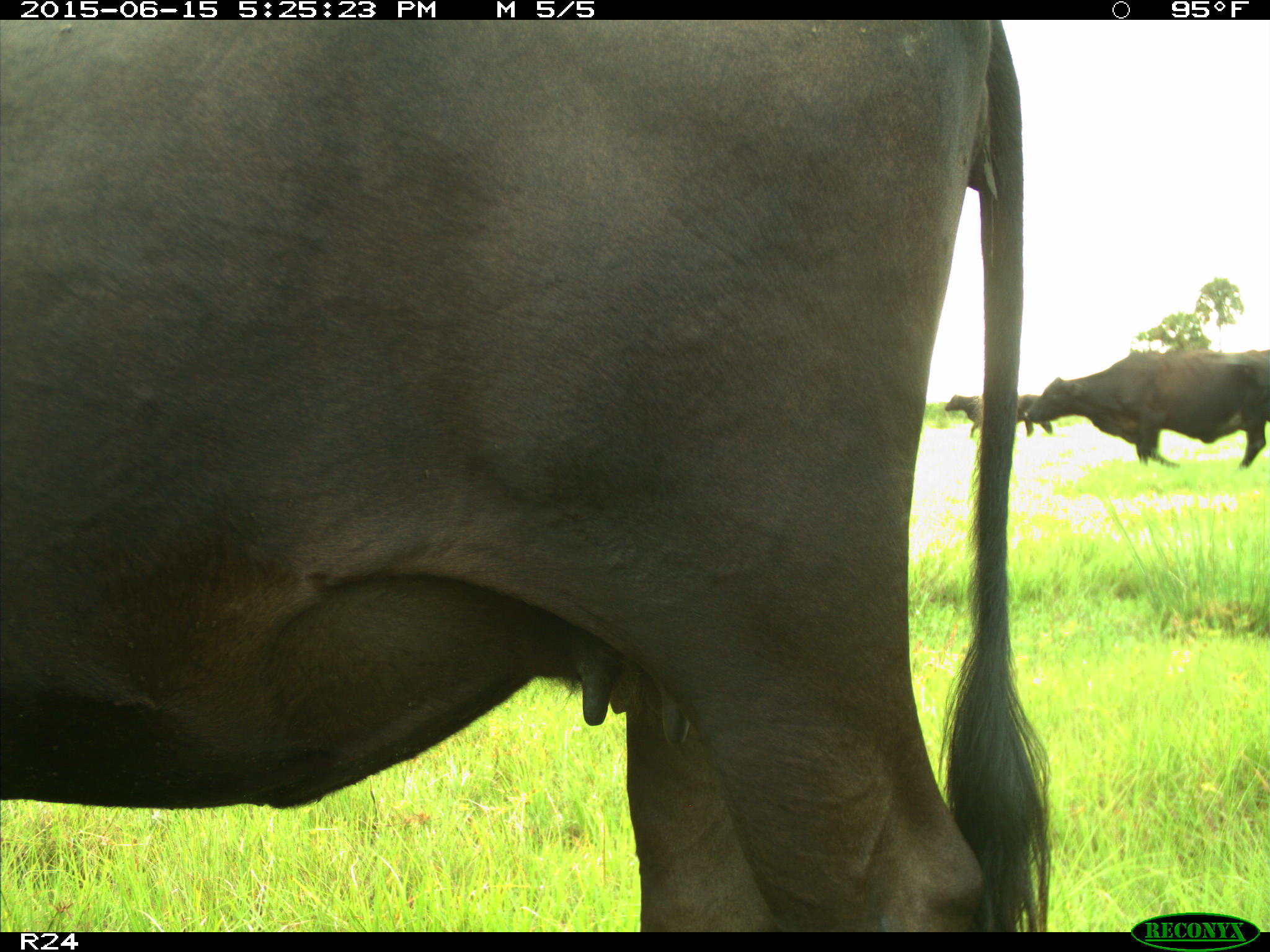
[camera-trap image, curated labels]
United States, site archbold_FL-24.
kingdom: Animalia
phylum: Chordata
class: Mammalia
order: Artiodactyla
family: Bovidae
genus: Bos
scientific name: Bos taurus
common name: domestic cow